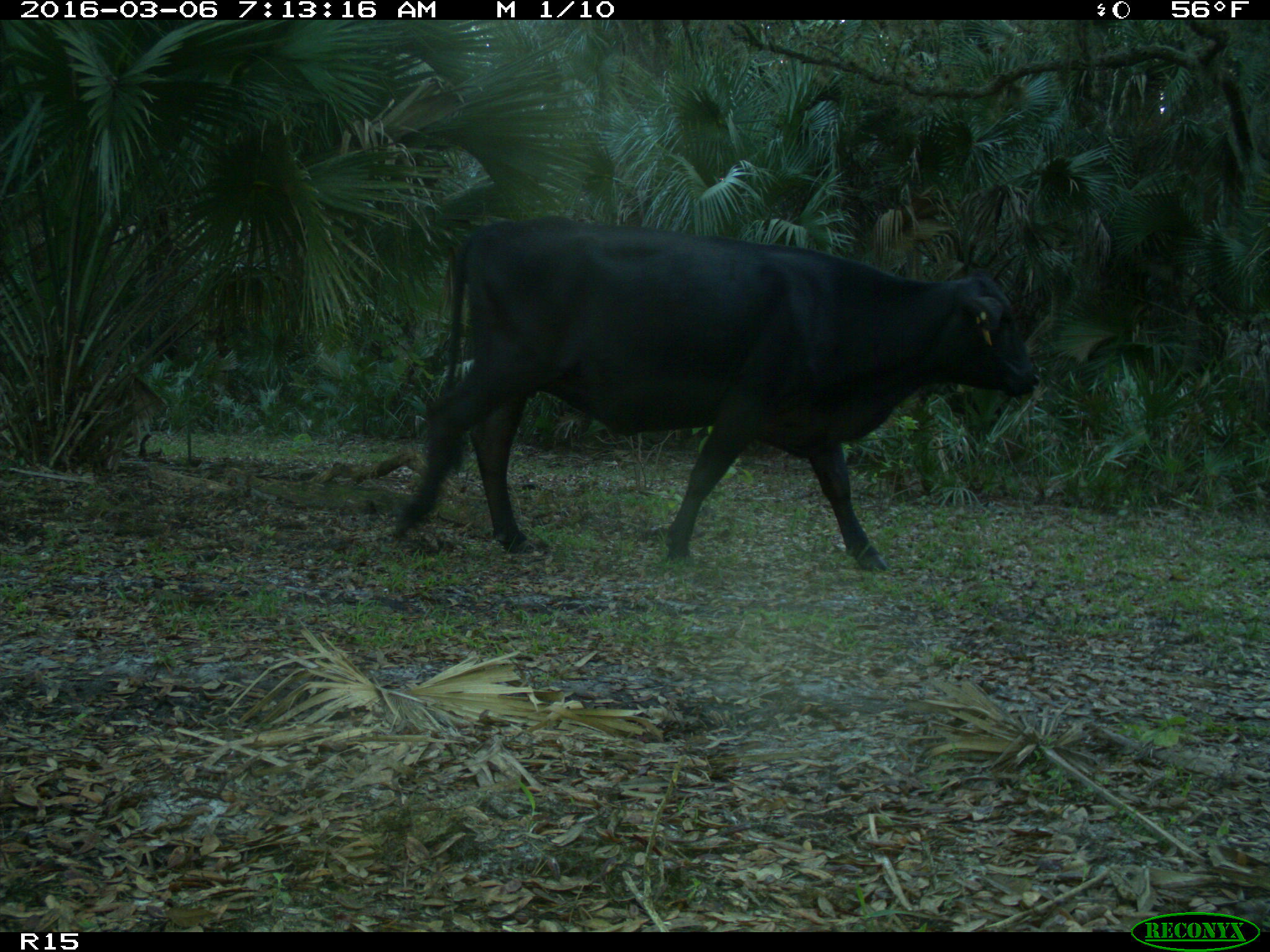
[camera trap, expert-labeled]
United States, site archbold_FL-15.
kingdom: Animalia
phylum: Chordata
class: Mammalia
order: Artiodactyla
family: Bovidae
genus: Bos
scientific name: Bos taurus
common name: domestic cow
Bos taurus (domestic cow).